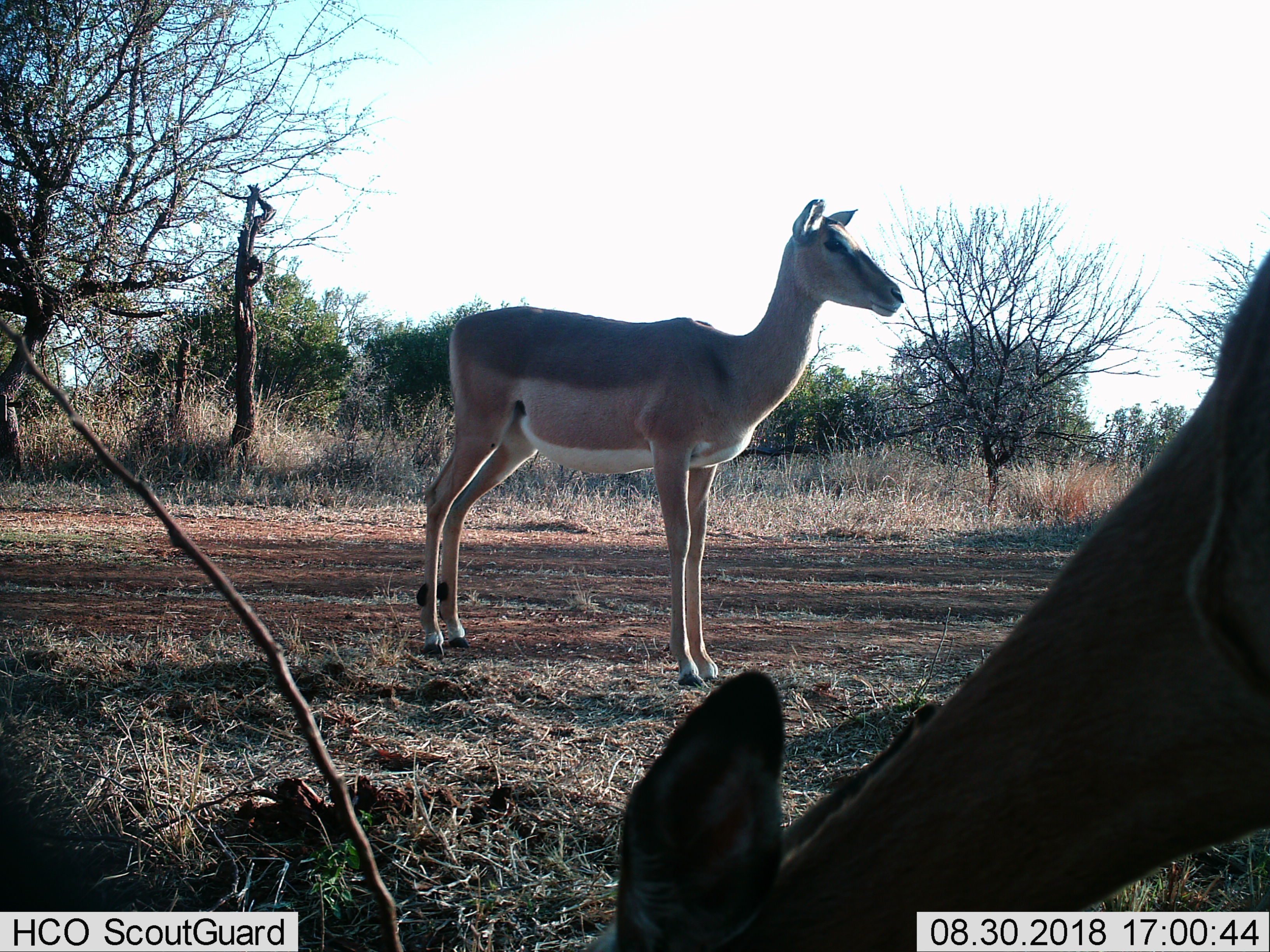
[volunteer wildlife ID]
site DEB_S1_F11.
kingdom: Animalia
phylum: Chordata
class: Mammalia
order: Artiodactyla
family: Bovidae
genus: Aepyceros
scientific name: Aepyceros melampus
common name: impala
Impala (Aepyceros melampus), count 2. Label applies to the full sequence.